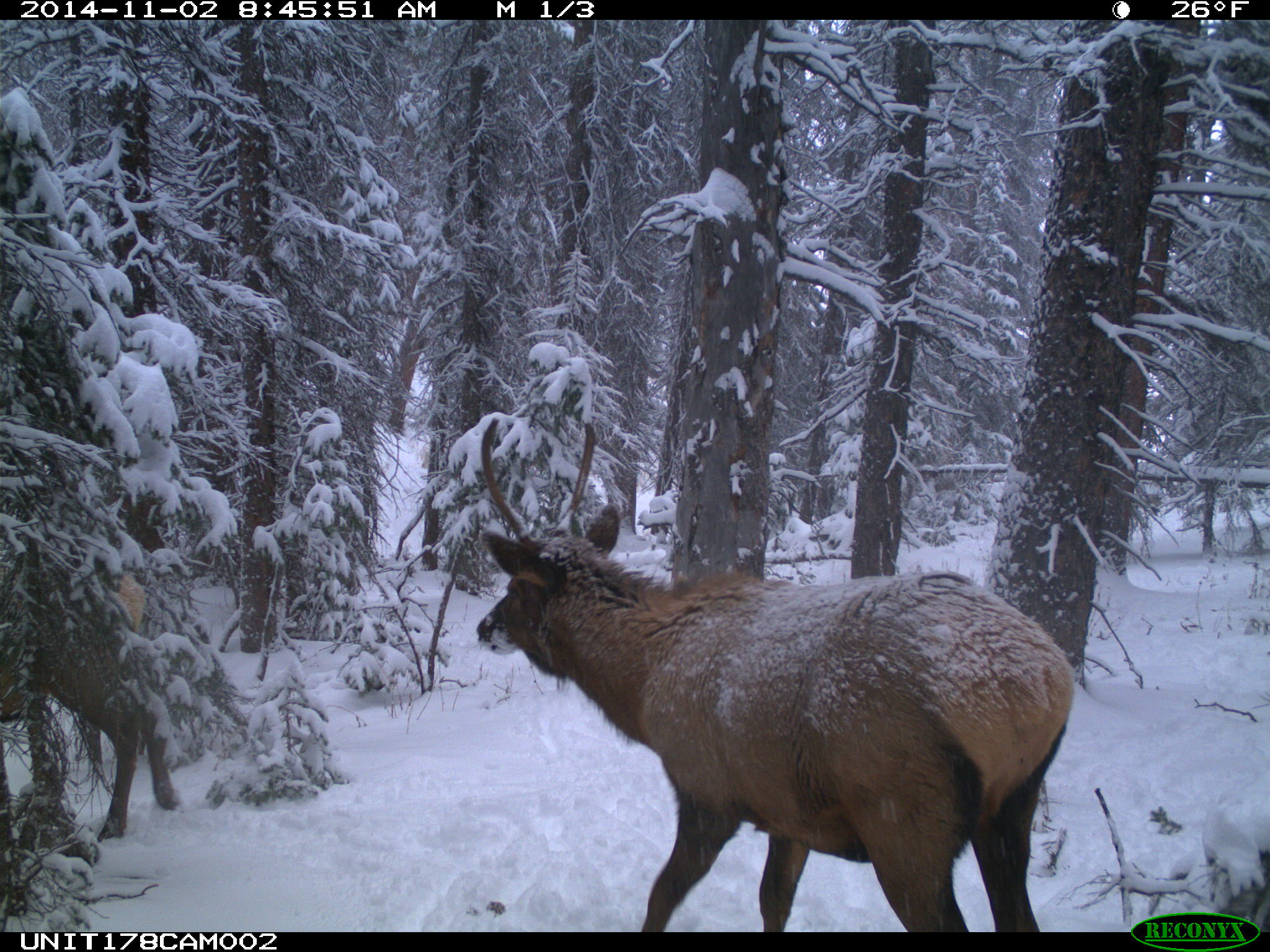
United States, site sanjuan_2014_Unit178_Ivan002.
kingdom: Animalia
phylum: Chordata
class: Mammalia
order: Artiodactyla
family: Cervidae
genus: Cervus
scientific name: Cervus elaphus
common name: red deer